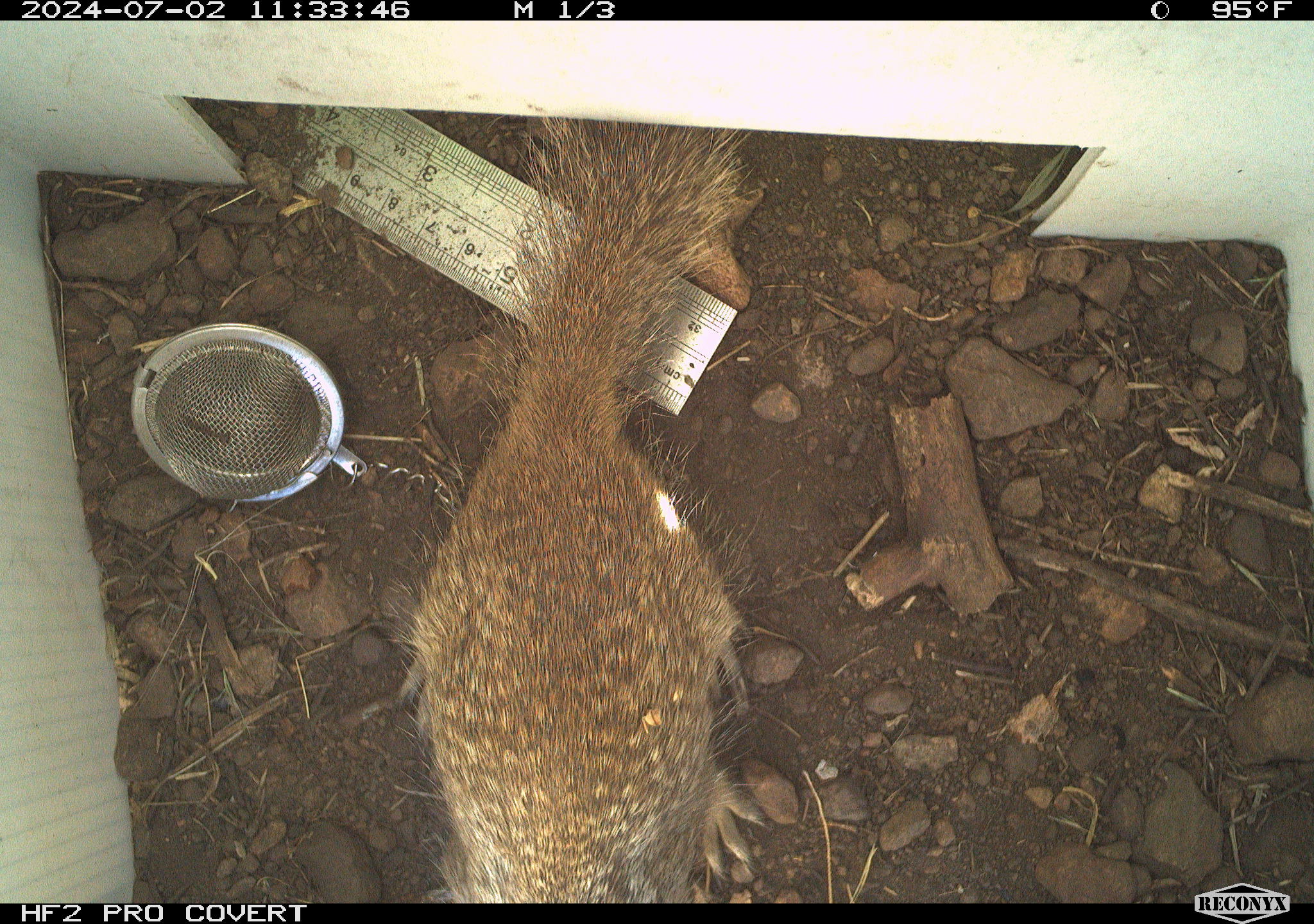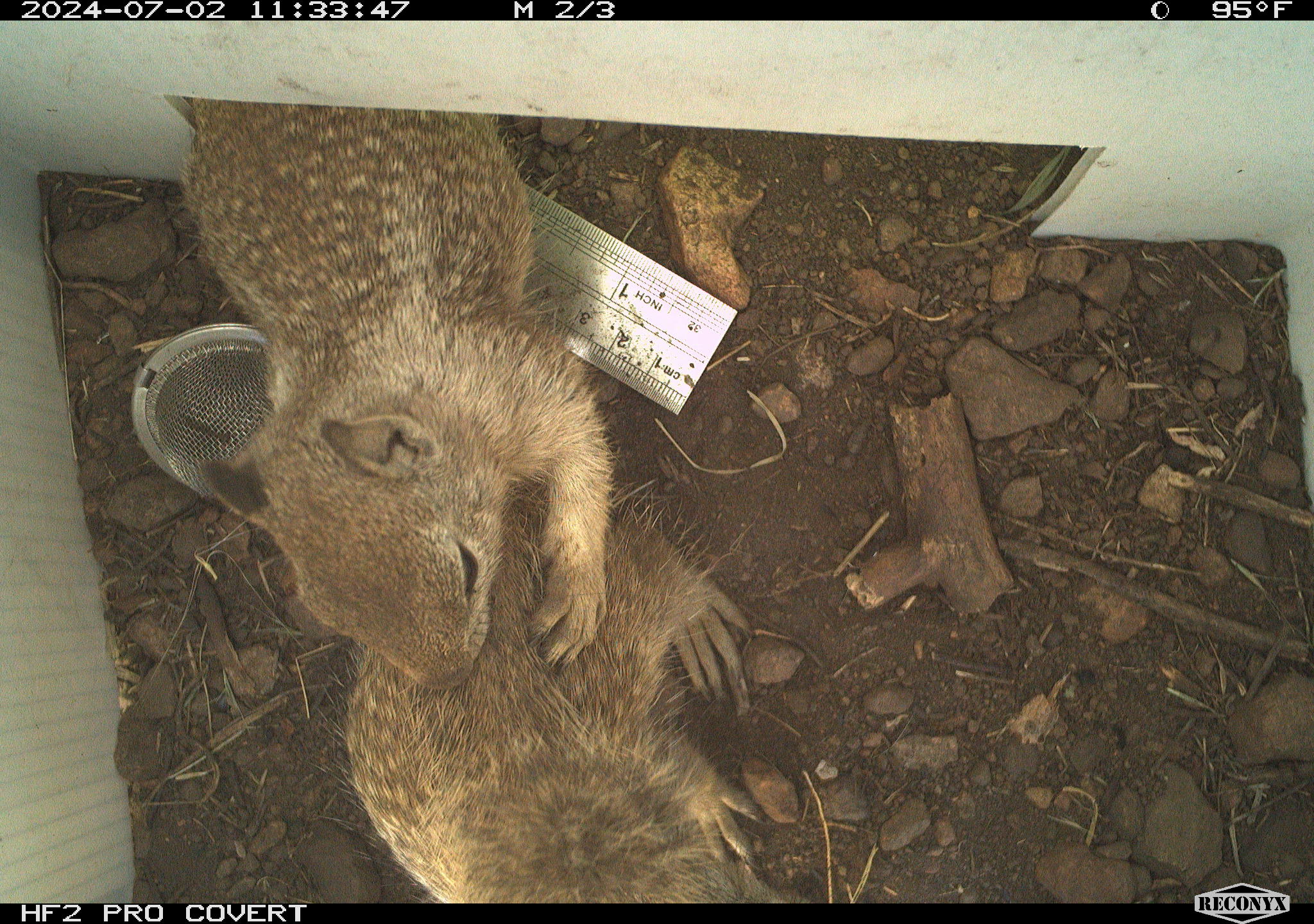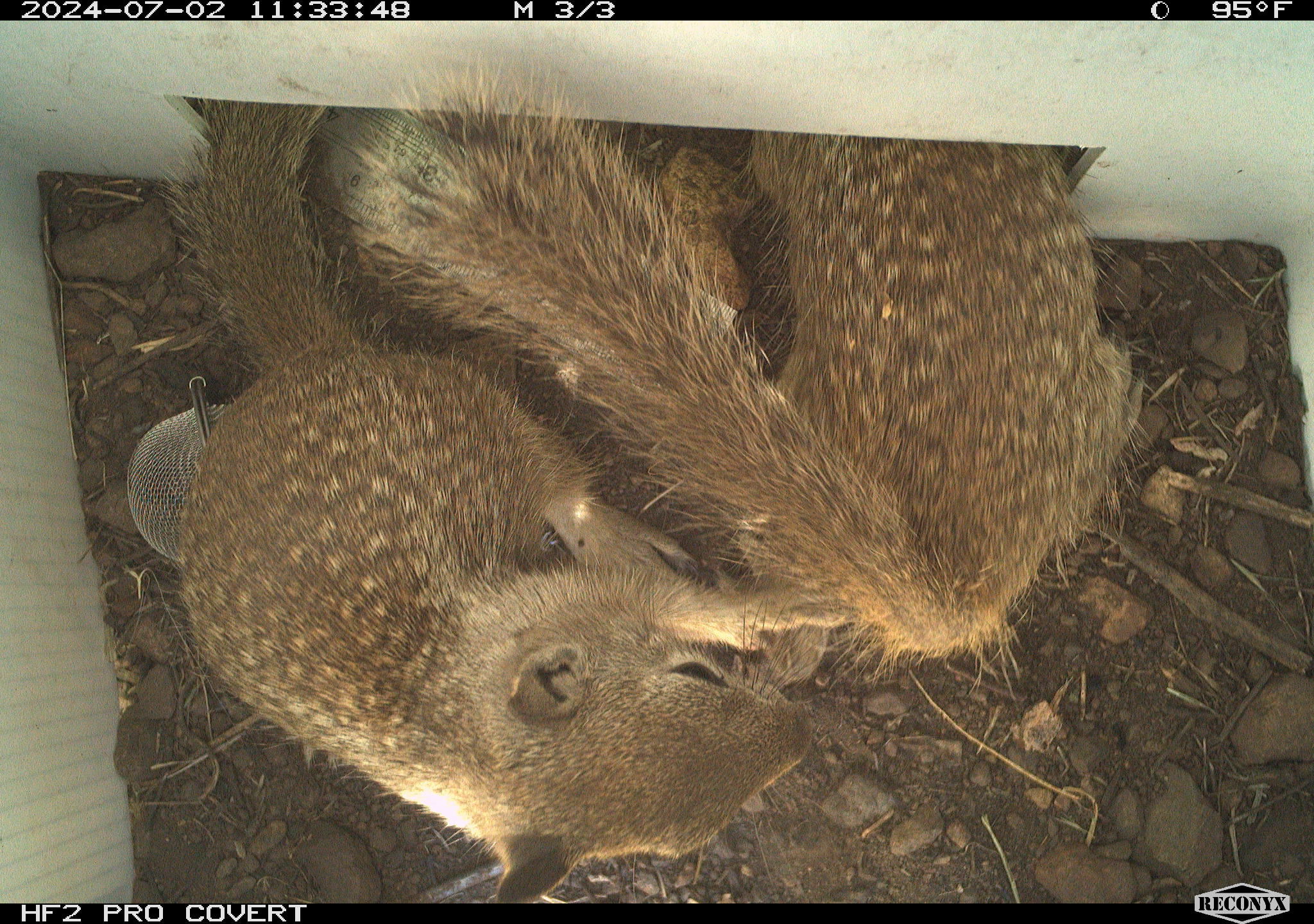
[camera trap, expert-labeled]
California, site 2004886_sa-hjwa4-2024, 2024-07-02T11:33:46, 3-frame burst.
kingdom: Animalia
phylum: Chordata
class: Mammalia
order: Rodentia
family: Sciuridae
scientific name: Sciuridae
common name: squirrels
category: sciuridae family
Sciuridae family (squirrels) (Sciuridae).